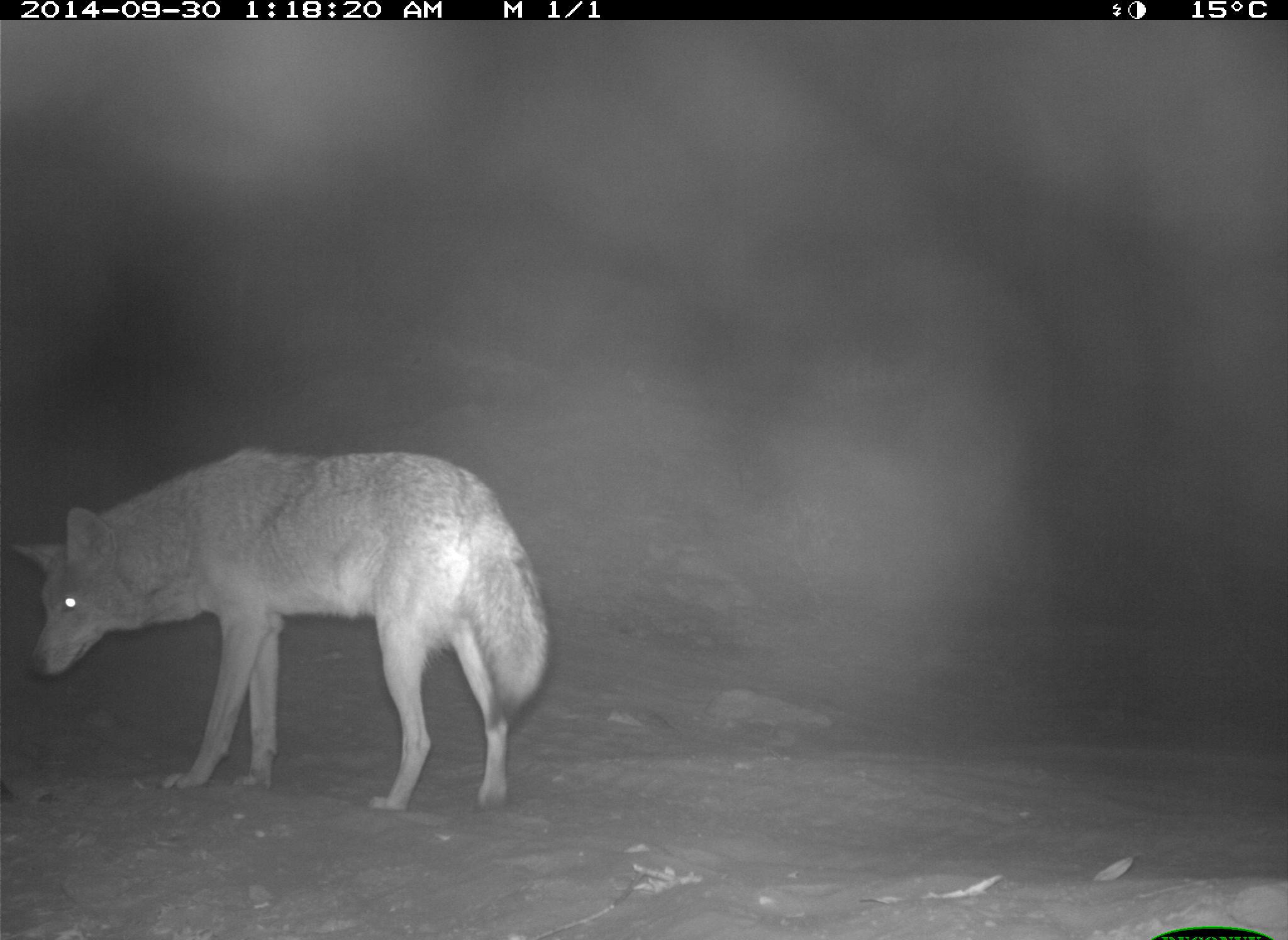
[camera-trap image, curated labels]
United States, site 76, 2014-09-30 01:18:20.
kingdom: Animalia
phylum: Chordata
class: Mammalia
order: Carnivora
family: Canidae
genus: Canis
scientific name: Canis latrans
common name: coyote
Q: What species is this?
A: Coyote (Canis latrans).